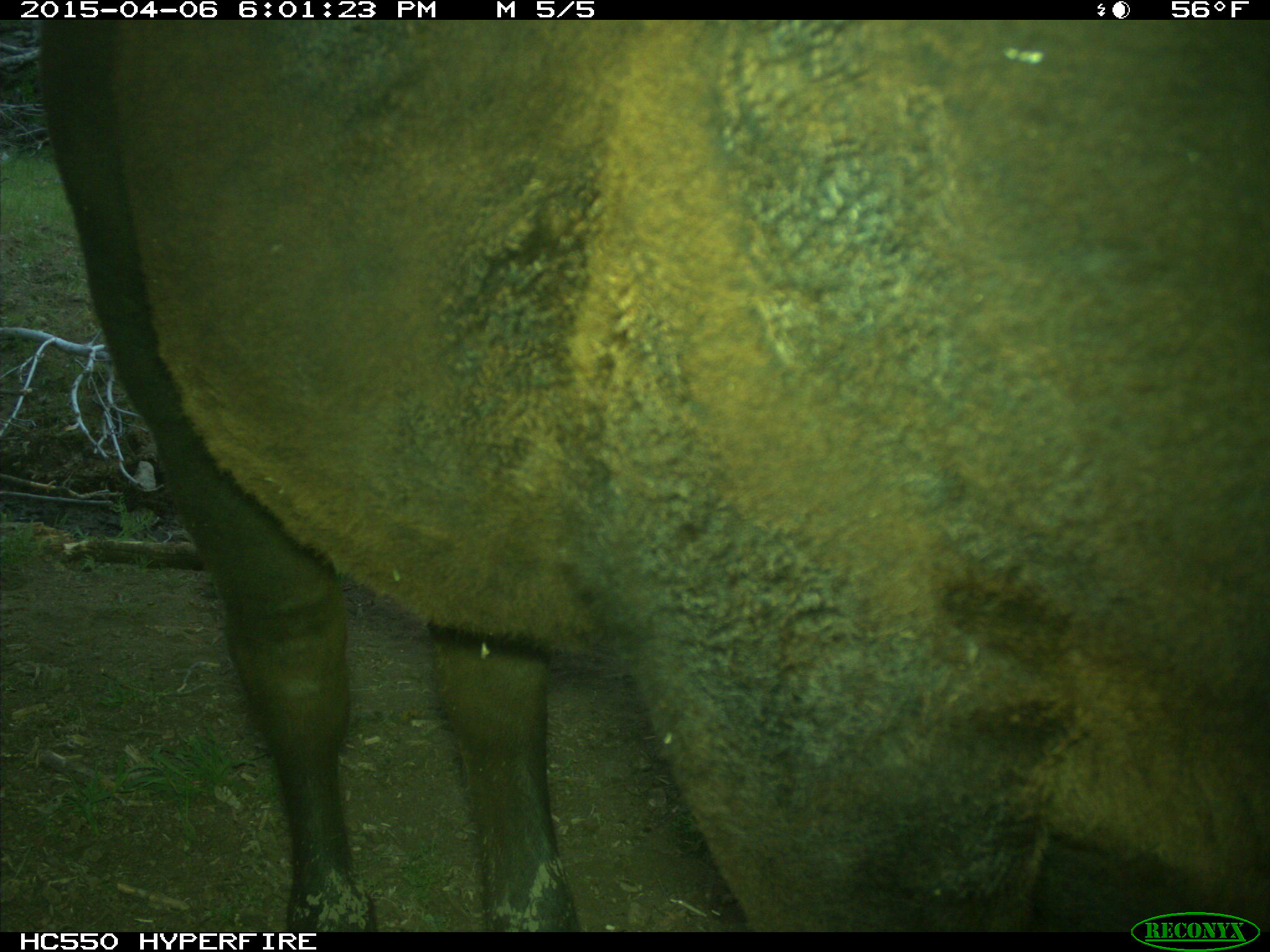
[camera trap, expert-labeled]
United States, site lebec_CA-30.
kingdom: Animalia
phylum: Chordata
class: Mammalia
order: Artiodactyla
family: Bovidae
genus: Bos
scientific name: Bos taurus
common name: domestic cow